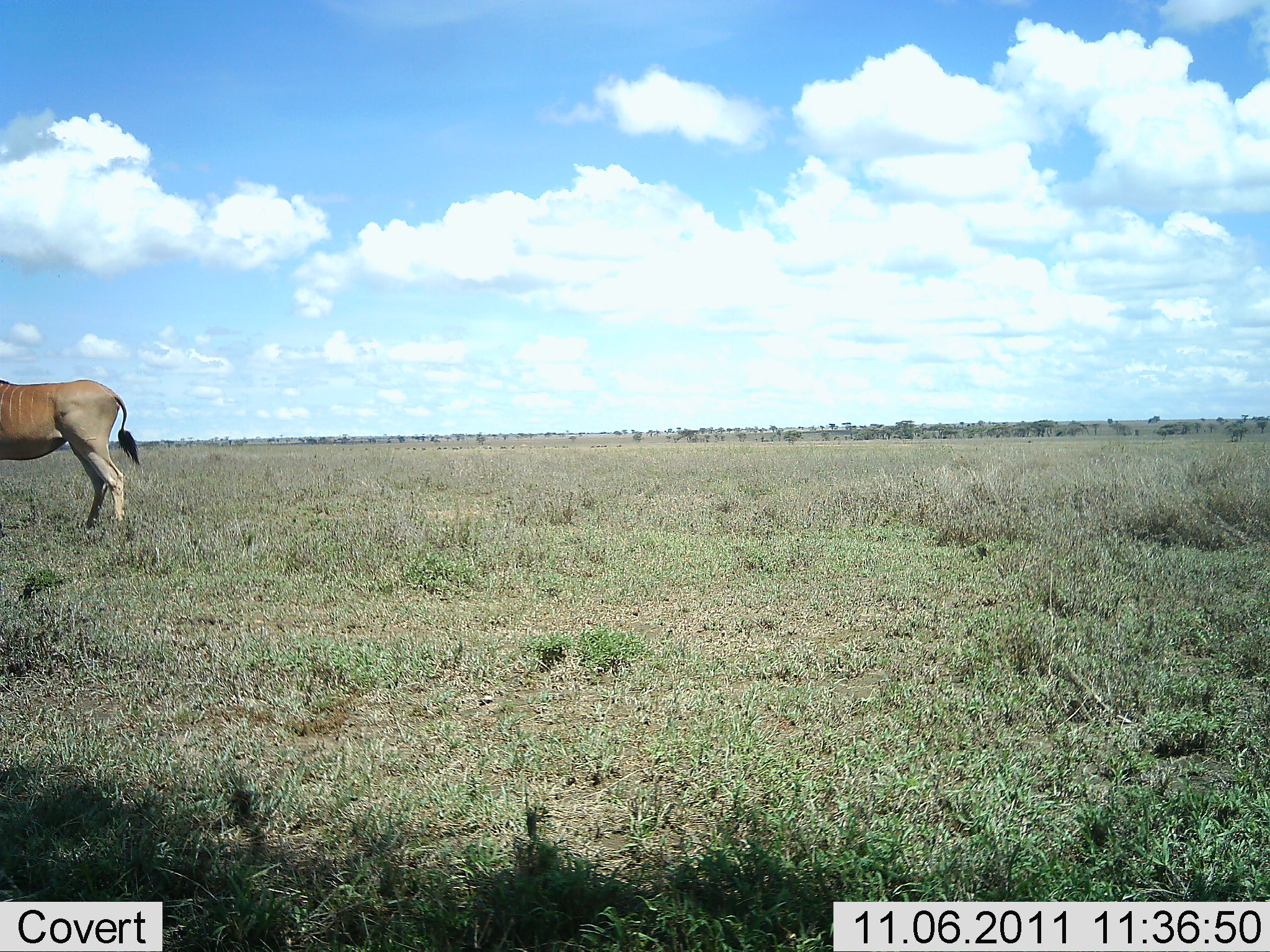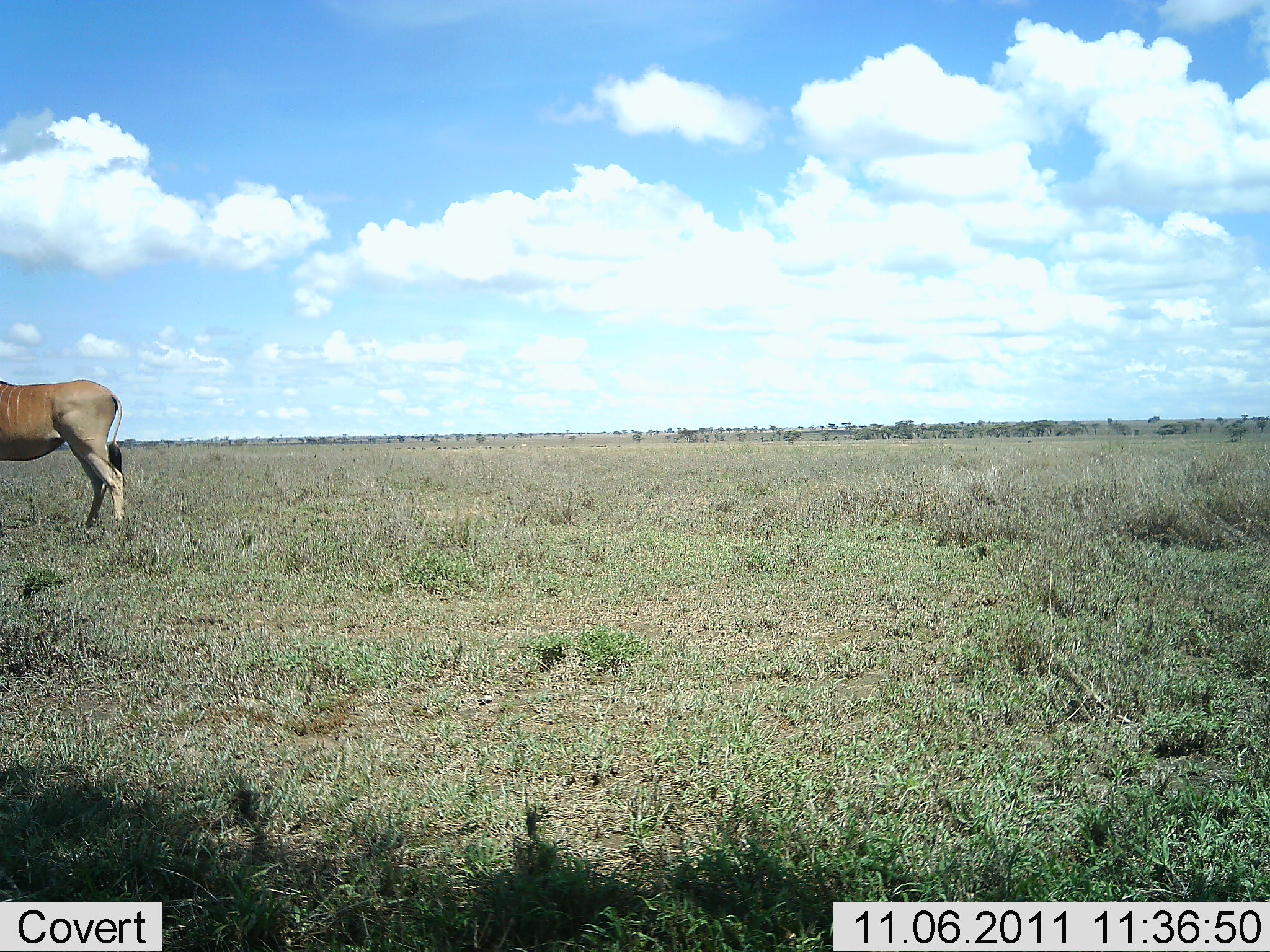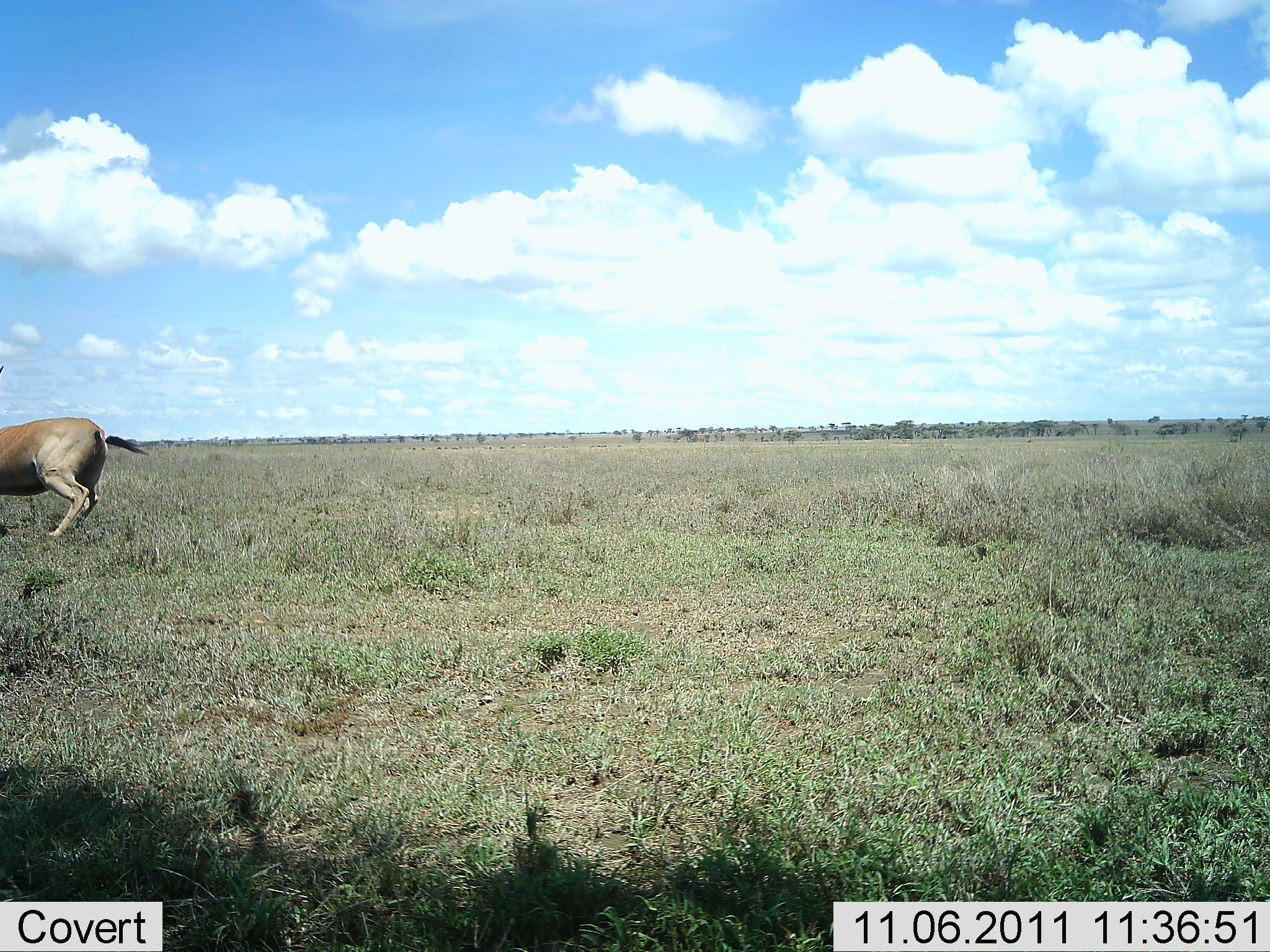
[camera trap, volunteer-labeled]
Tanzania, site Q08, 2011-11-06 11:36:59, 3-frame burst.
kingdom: Animalia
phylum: Chordata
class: Mammalia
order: Artiodactyla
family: Bovidae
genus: Tragelaphus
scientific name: Tragelaphus oryx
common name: eland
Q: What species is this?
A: Eland (Tragelaphus oryx).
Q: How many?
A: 1.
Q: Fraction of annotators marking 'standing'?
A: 67%.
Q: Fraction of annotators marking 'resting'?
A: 7%.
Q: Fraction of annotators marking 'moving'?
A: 40%.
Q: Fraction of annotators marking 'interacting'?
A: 7%.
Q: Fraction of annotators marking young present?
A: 0%.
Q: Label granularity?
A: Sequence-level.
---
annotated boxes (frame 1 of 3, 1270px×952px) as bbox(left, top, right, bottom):
animal: bbox(0, 381, 144, 538)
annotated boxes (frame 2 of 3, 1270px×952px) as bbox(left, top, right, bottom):
animal: bbox(0, 380, 126, 538)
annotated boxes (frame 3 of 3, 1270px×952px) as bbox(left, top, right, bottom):
animal: bbox(0, 365, 150, 538)